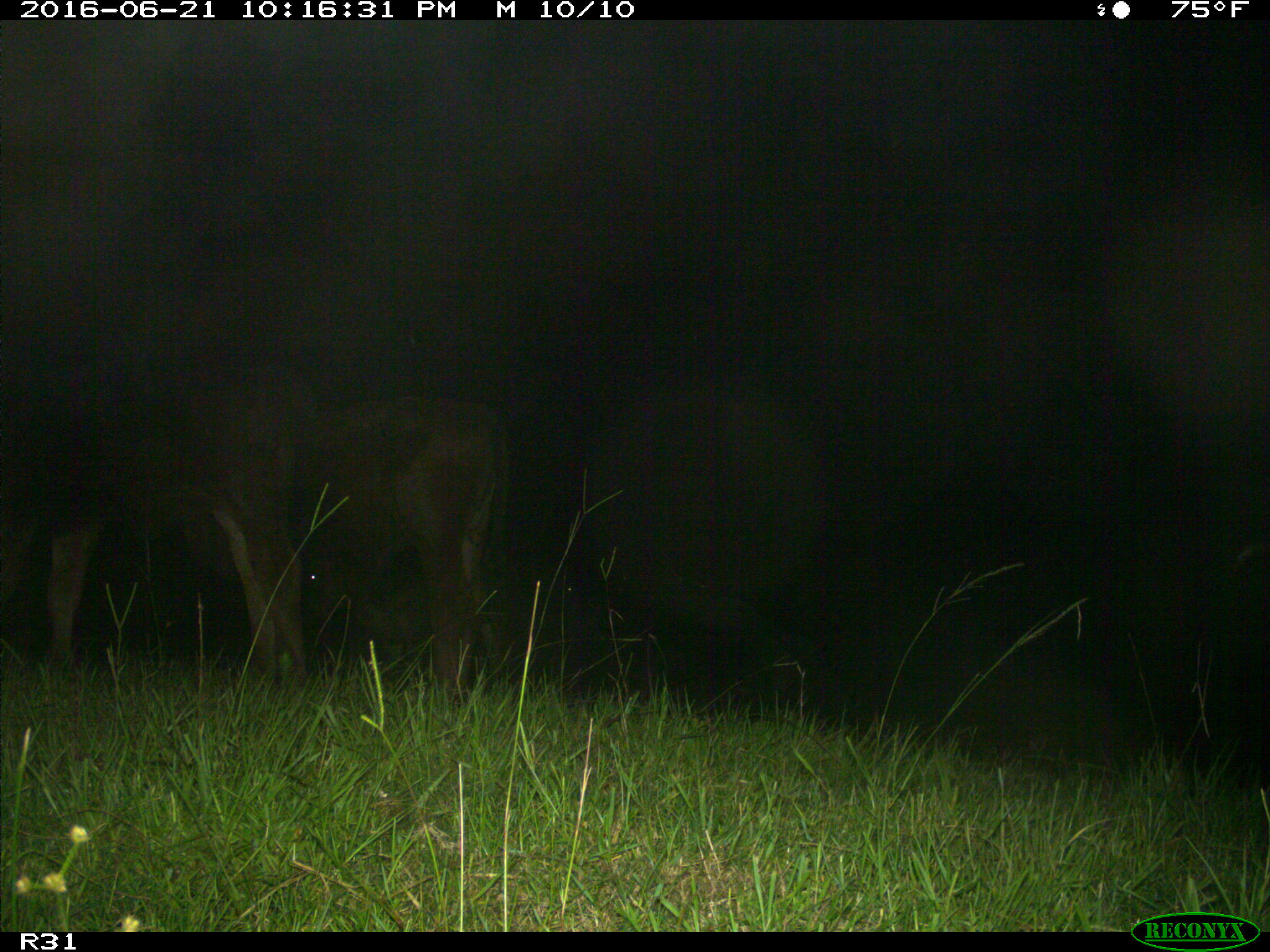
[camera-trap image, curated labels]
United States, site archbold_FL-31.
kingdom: Animalia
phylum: Chordata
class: Mammalia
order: Artiodactyla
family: Bovidae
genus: Bos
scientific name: Bos taurus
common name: domestic cow